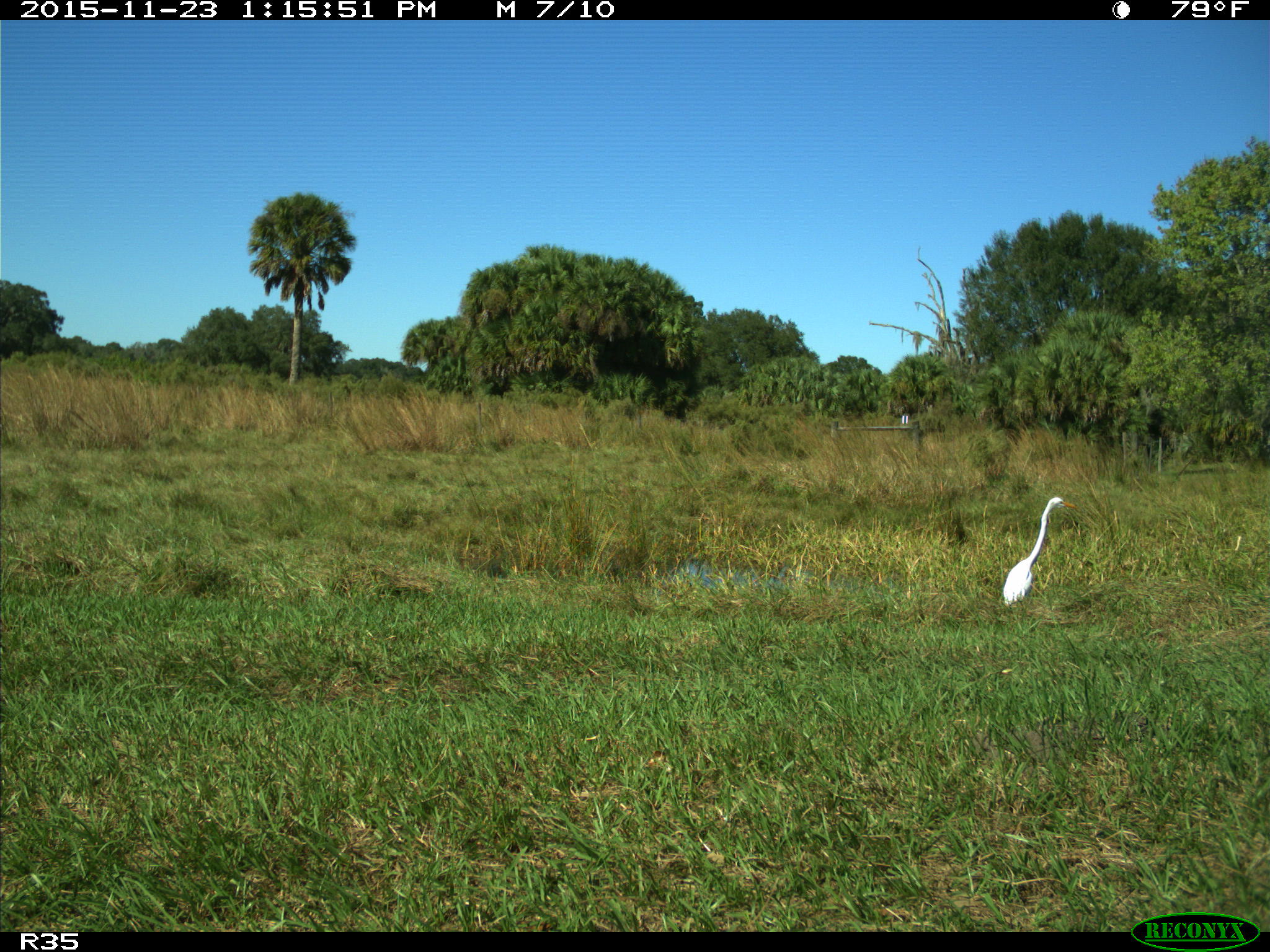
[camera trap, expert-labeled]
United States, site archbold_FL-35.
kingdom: Animalia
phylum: Chordata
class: Aves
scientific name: Aves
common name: birds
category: unidentified bird